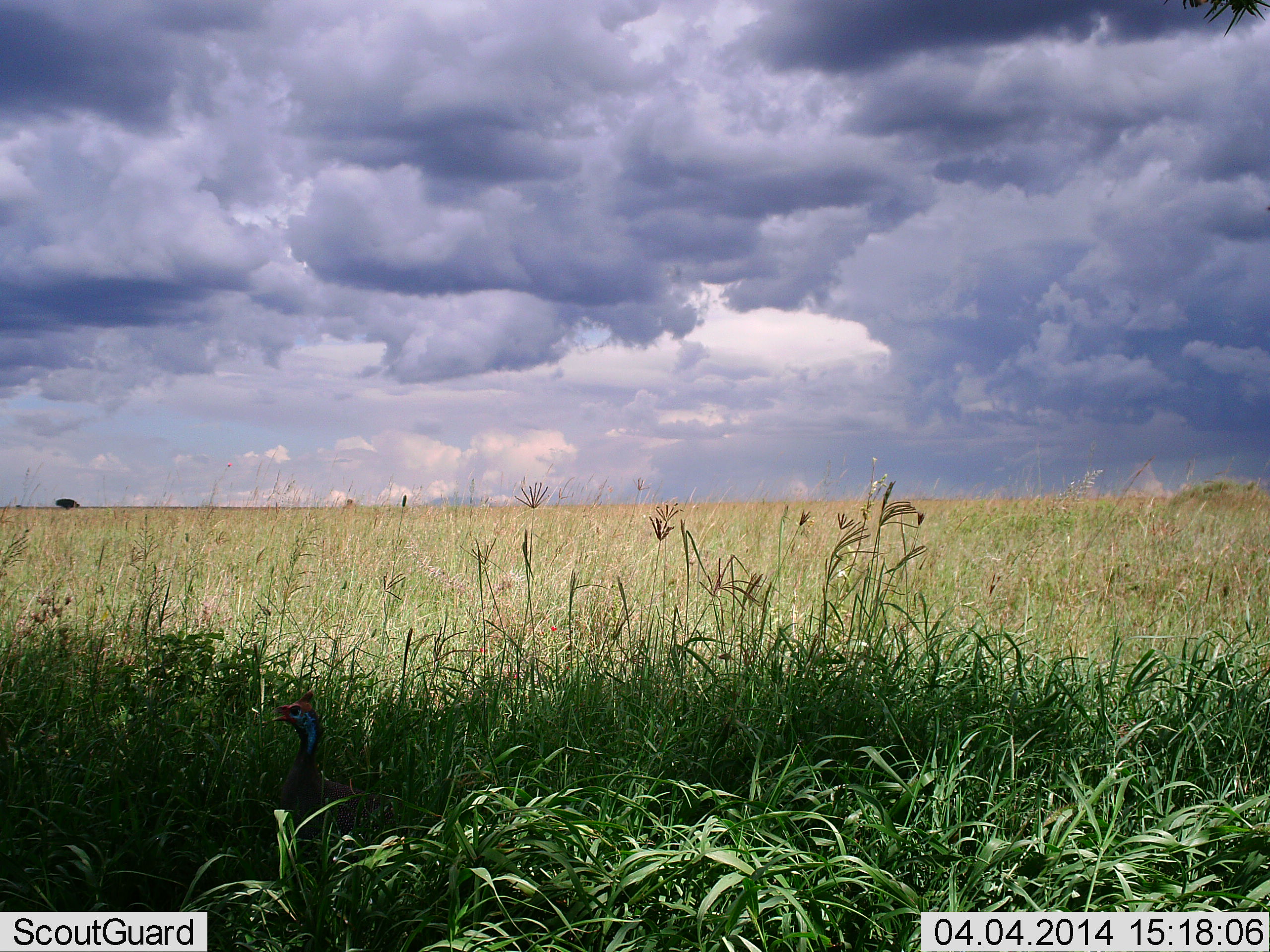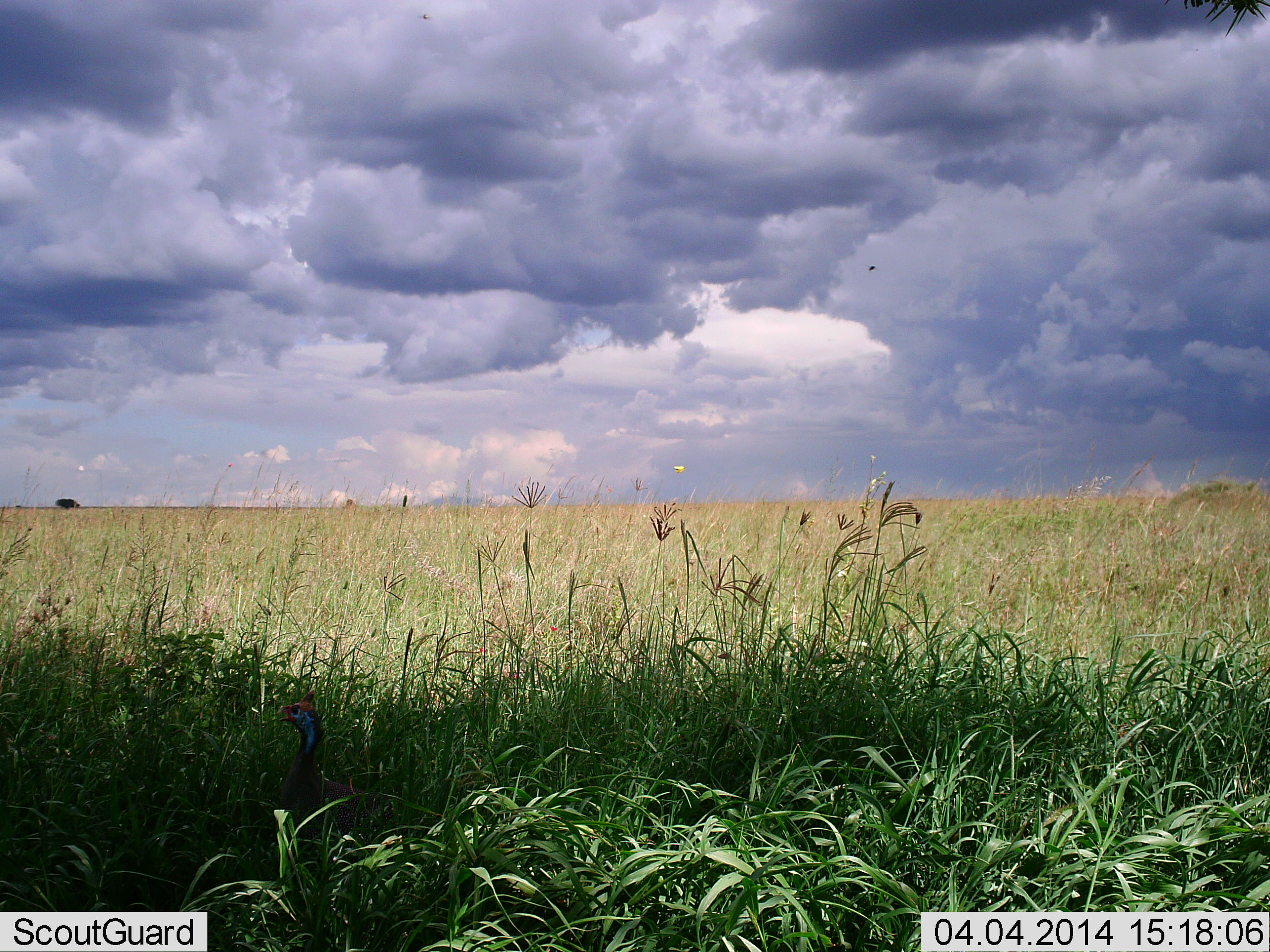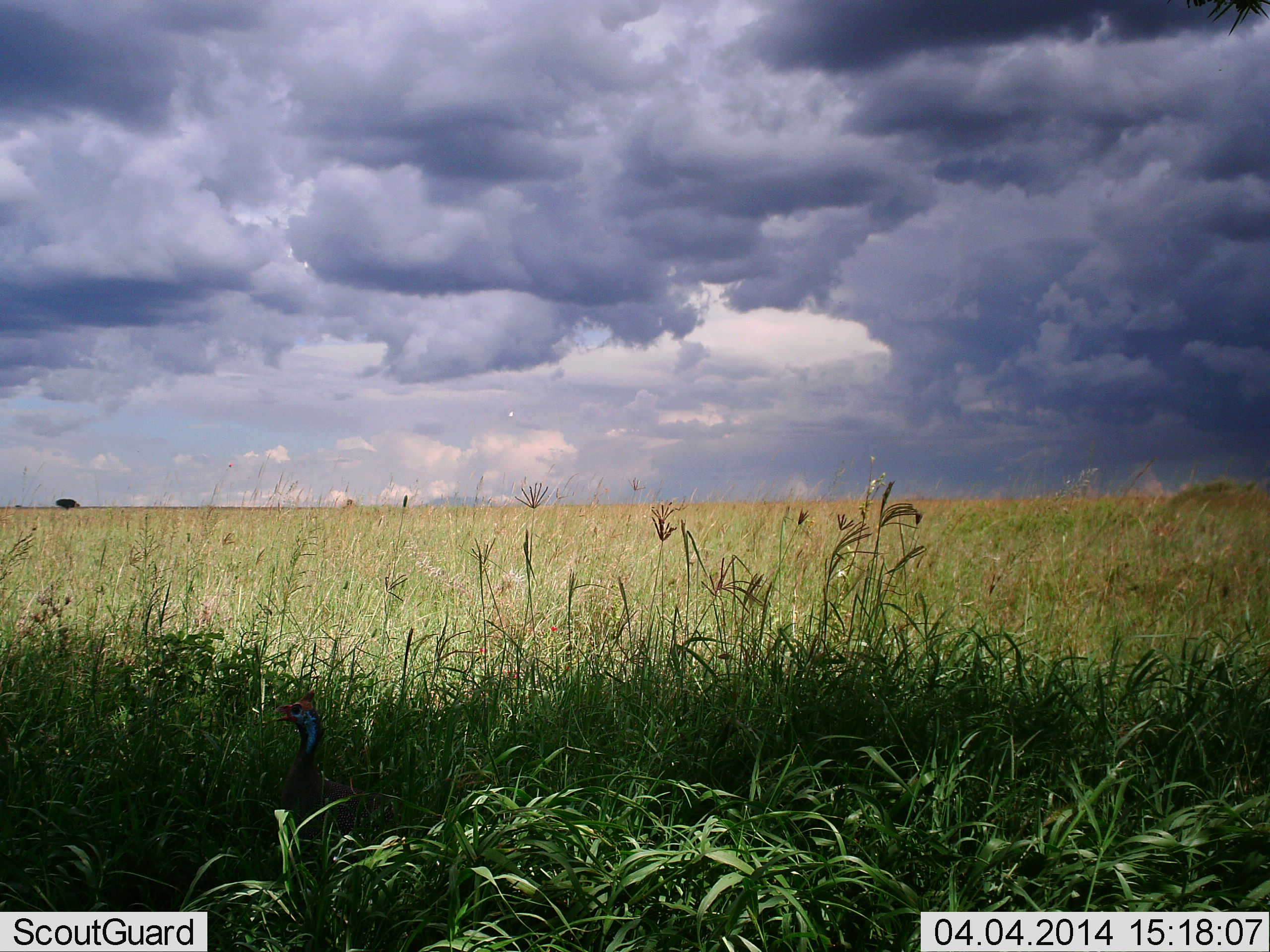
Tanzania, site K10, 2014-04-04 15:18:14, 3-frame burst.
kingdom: Animalia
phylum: Chordata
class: Aves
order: Galliformes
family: Numididae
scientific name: Numididae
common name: guinea fowl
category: guineafowl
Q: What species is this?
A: Guineafowl (guinea fowl) (Numididae).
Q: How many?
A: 1.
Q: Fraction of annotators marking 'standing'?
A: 100%.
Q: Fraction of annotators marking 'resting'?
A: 0%.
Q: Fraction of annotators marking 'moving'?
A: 0%.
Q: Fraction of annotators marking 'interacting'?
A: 0%.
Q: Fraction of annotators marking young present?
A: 0%.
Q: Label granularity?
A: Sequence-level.